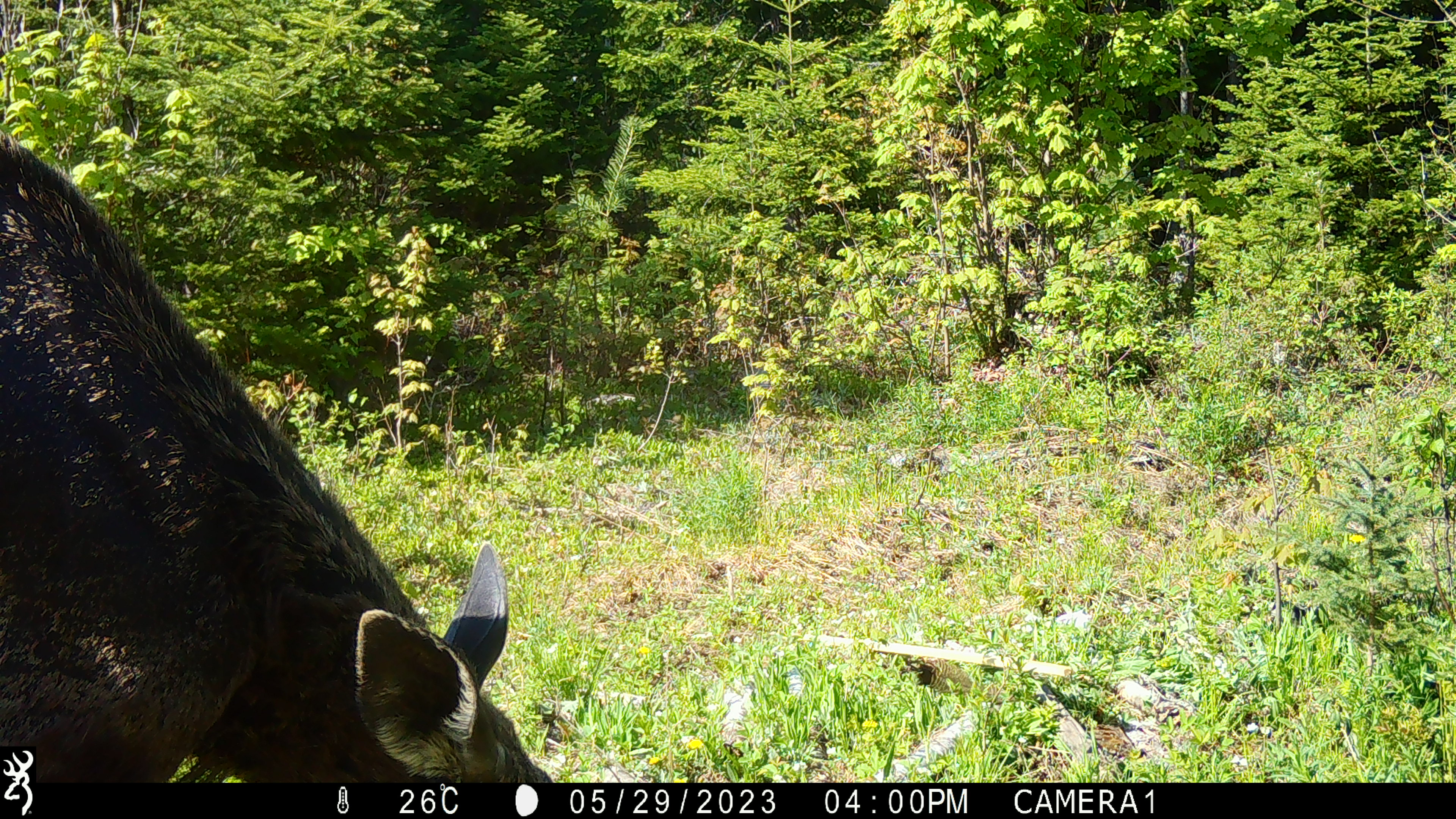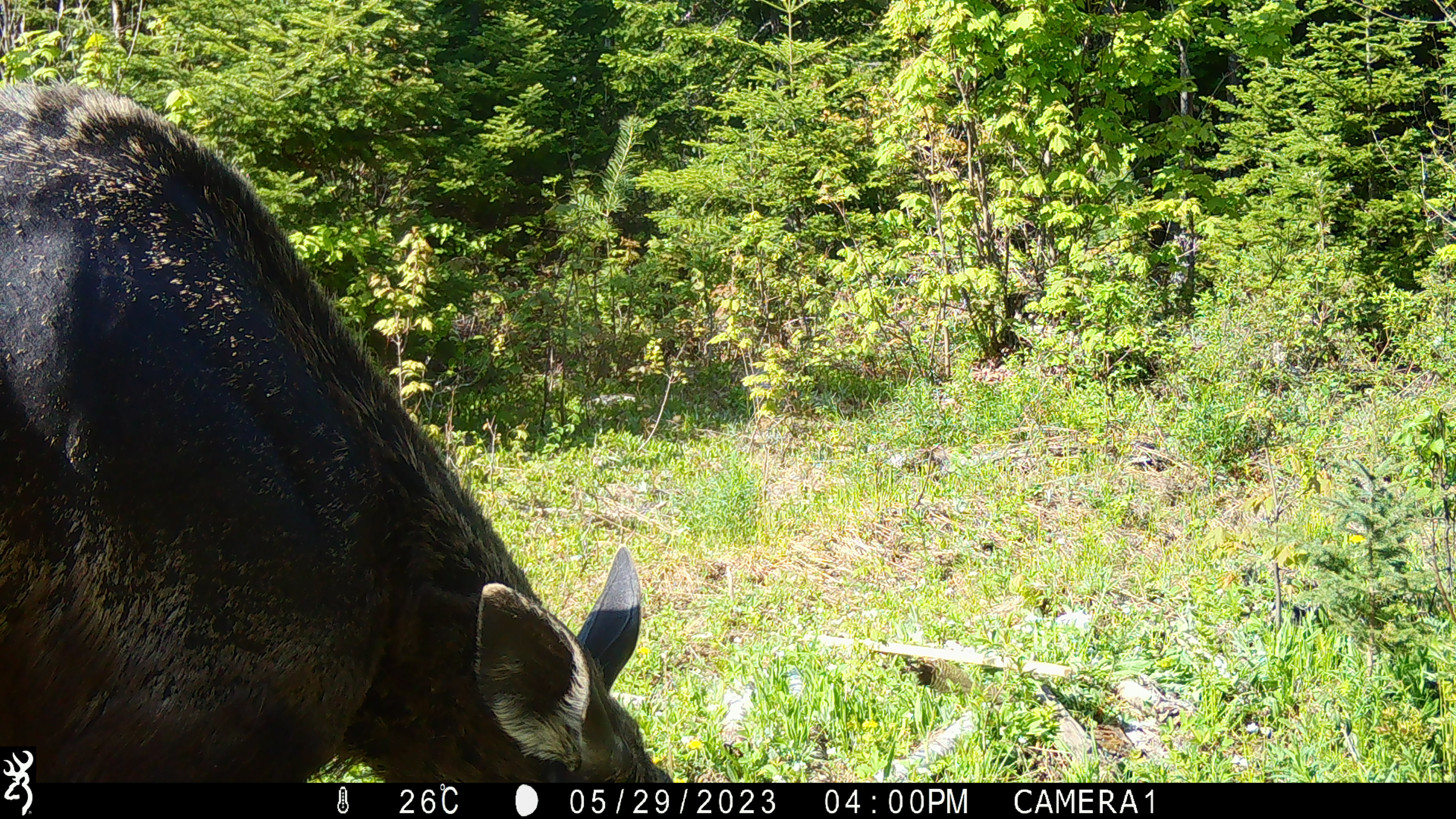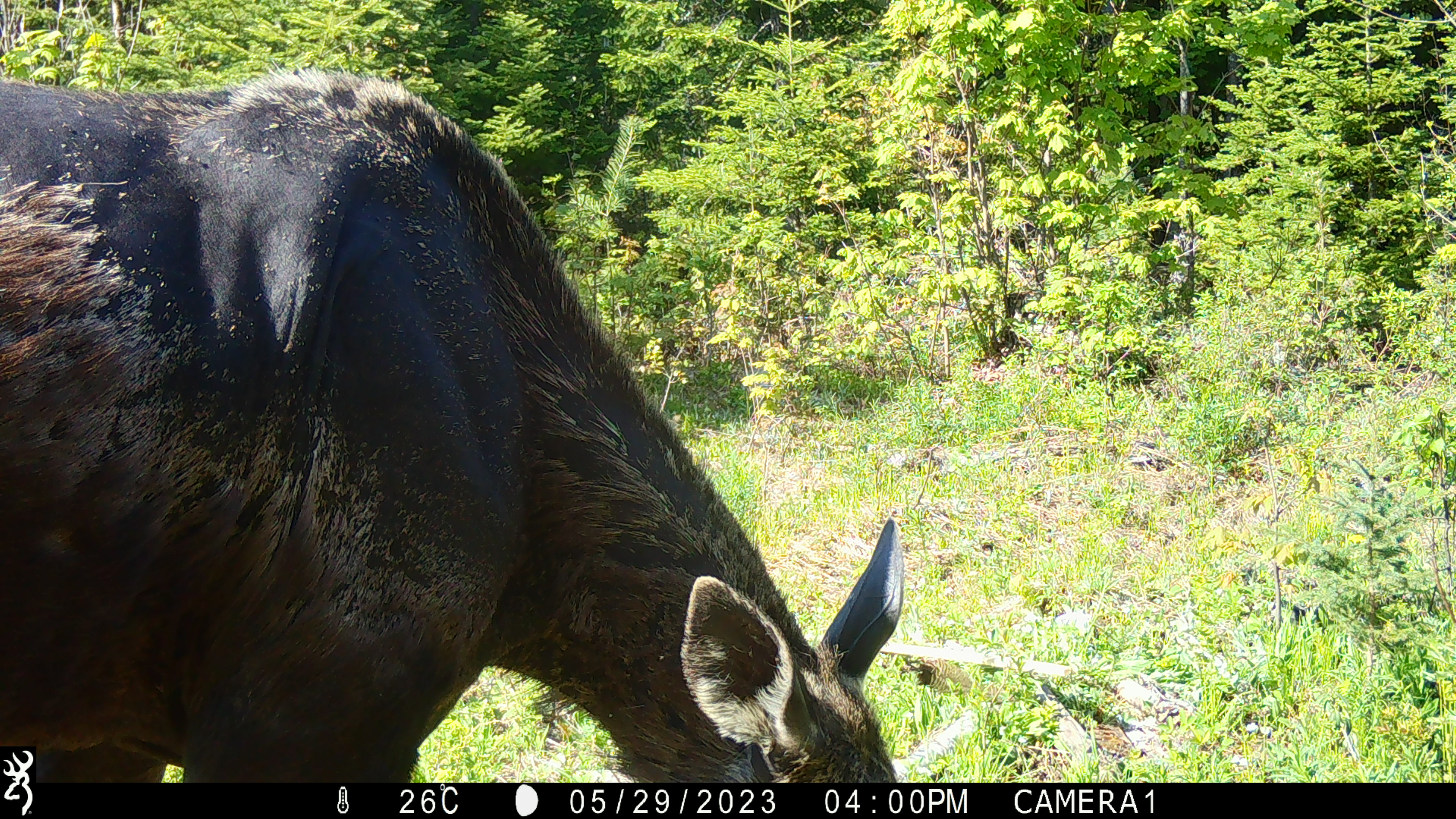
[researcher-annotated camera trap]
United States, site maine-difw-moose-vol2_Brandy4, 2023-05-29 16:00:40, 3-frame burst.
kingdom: Animalia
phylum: Chordata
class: Mammalia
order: Artiodactyla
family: Cervidae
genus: Alces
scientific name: Alces alces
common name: moose